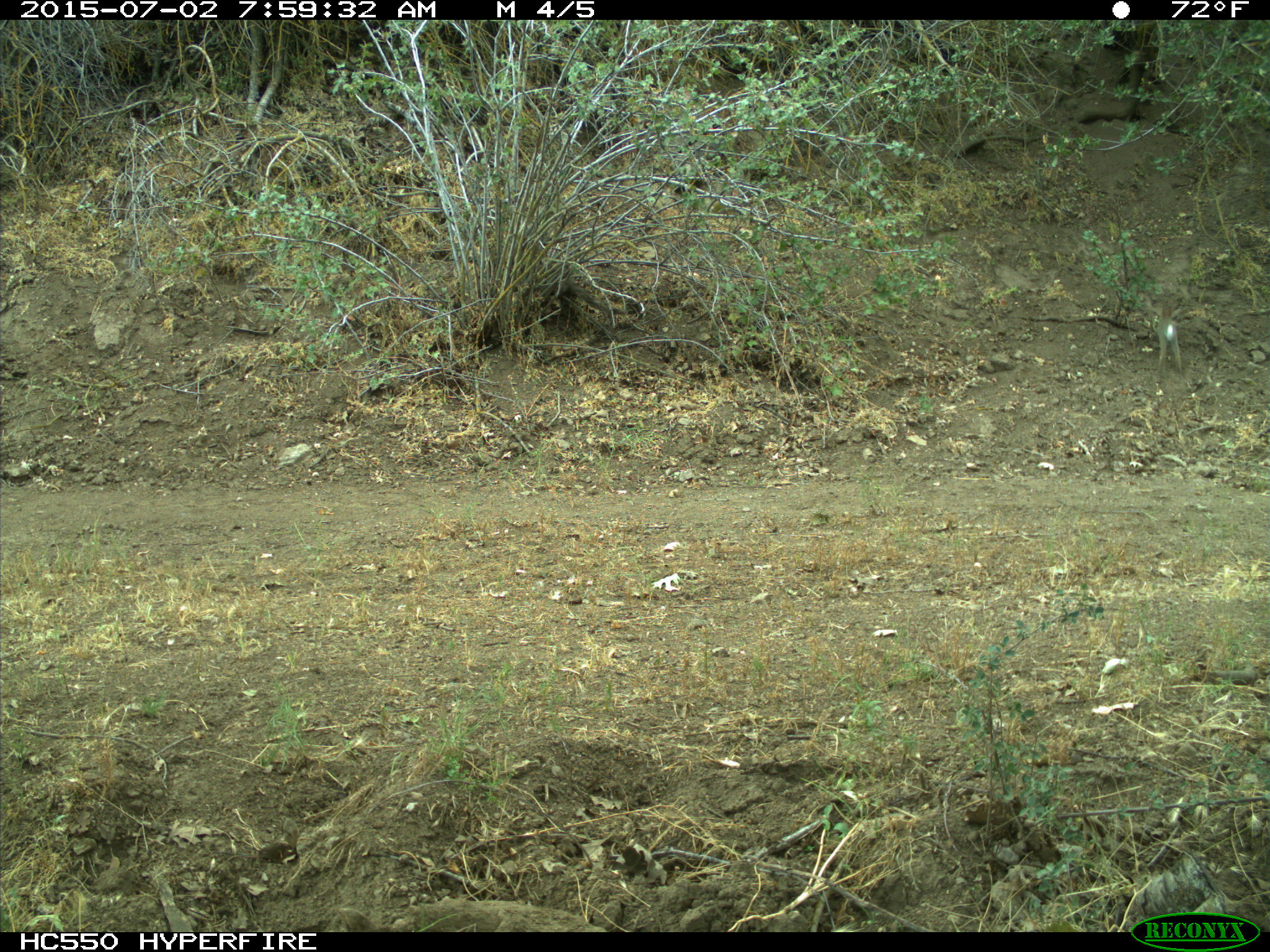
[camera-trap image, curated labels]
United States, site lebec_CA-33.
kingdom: Animalia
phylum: Chordata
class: Mammalia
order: Lagomorpha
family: Leporidae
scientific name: Leporidae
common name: rabbits and hares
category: unidentified rabbit